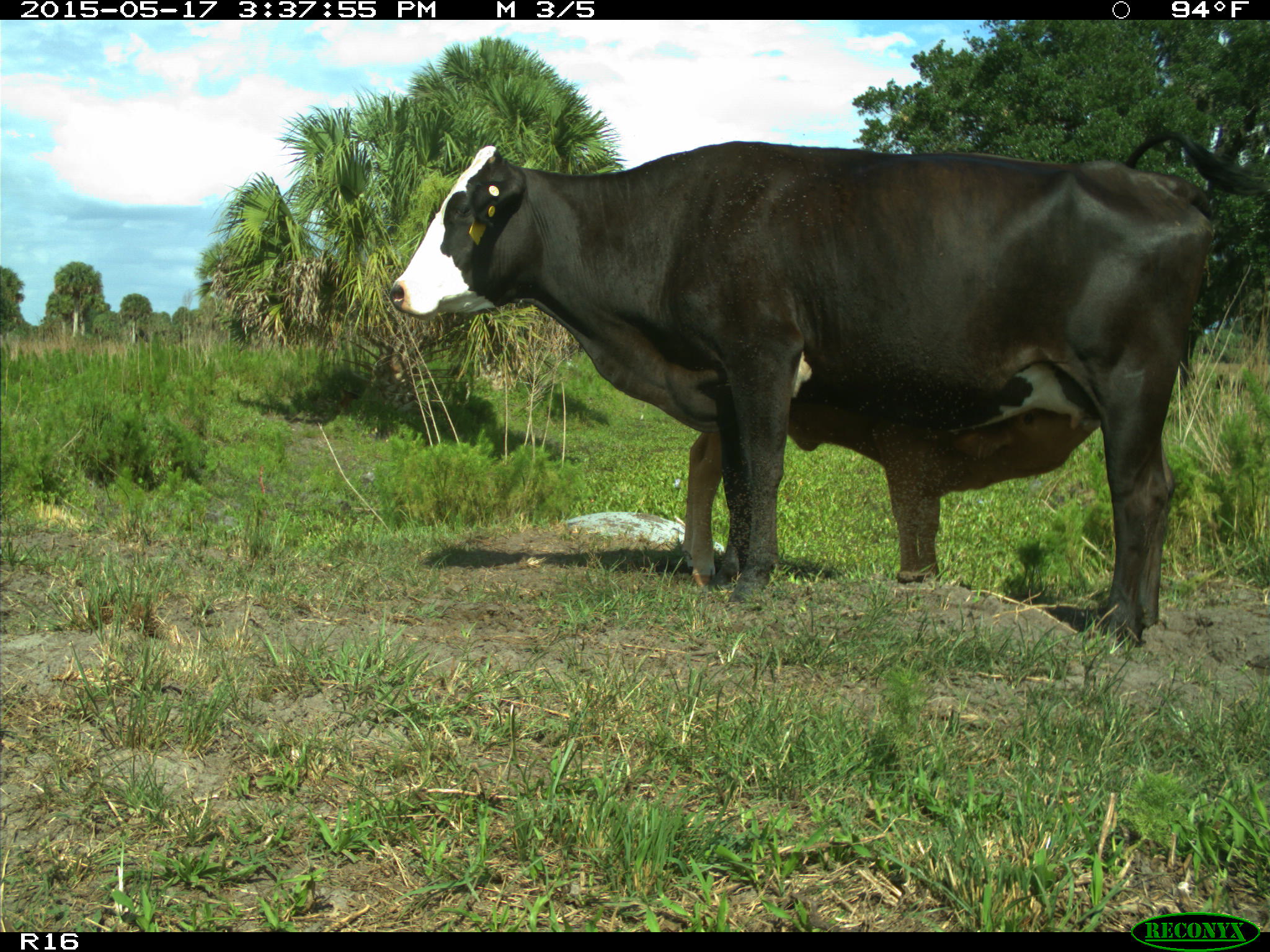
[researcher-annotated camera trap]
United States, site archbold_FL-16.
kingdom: Animalia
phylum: Chordata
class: Mammalia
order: Artiodactyla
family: Bovidae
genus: Bos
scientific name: Bos taurus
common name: domestic cow